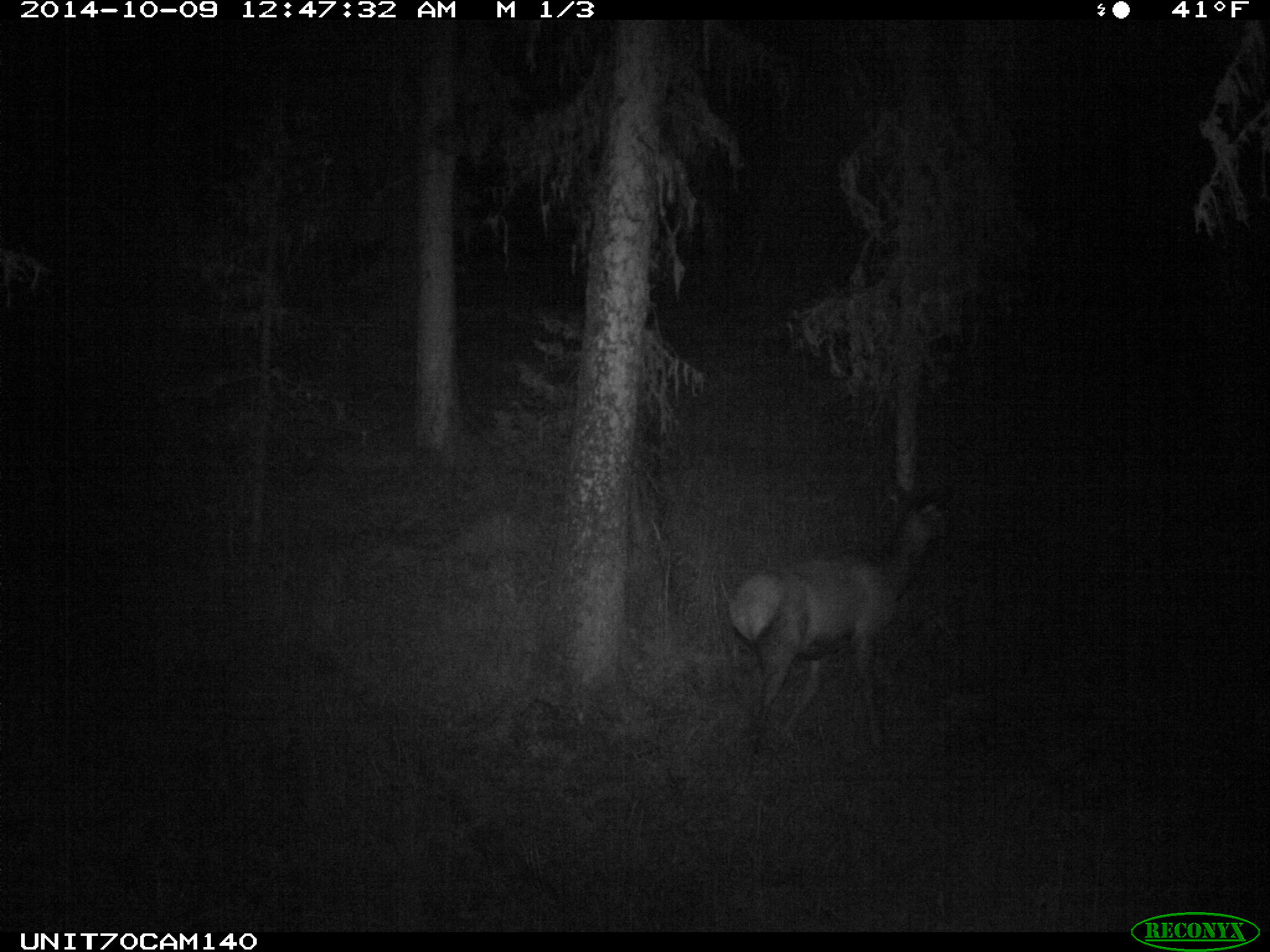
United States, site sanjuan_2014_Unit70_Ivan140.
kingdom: Animalia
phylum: Chordata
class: Mammalia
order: Artiodactyla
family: Cervidae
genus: Cervus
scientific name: Cervus elaphus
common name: red deer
Cervus elaphus (red deer).